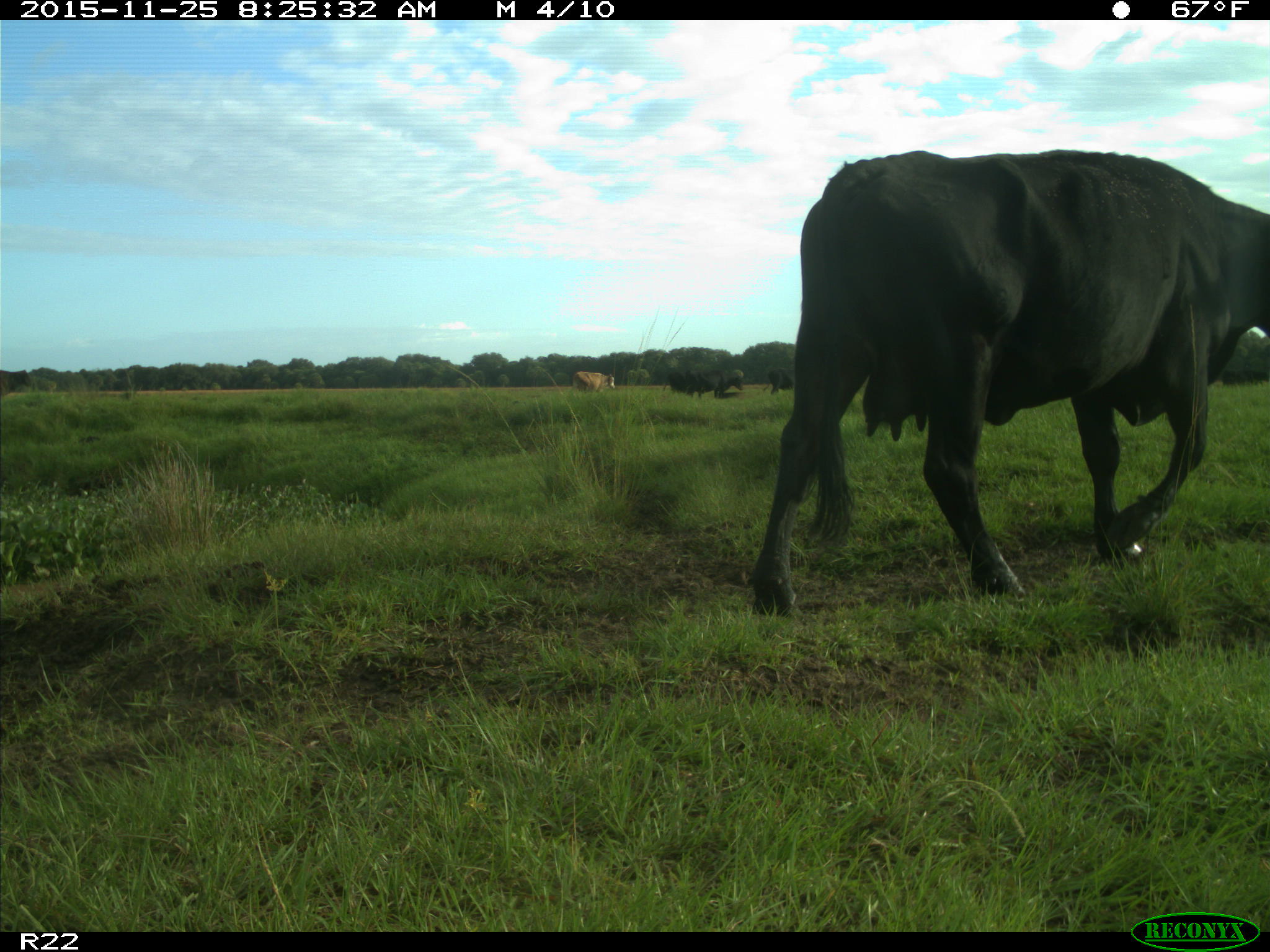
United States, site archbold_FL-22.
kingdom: Animalia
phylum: Chordata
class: Mammalia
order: Artiodactyla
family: Bovidae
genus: Bos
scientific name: Bos taurus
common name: domestic cow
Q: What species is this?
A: Bos taurus (domestic cow).